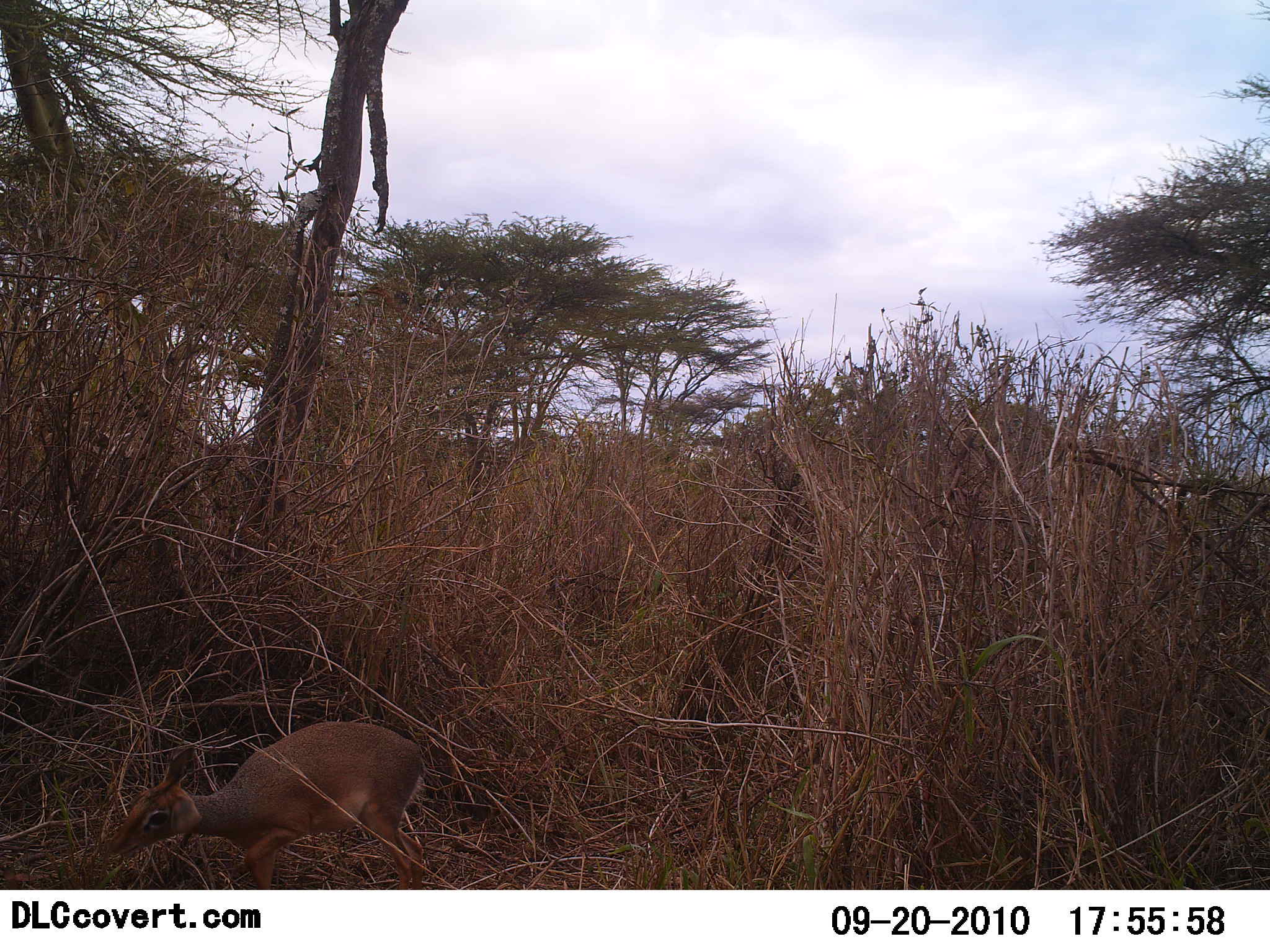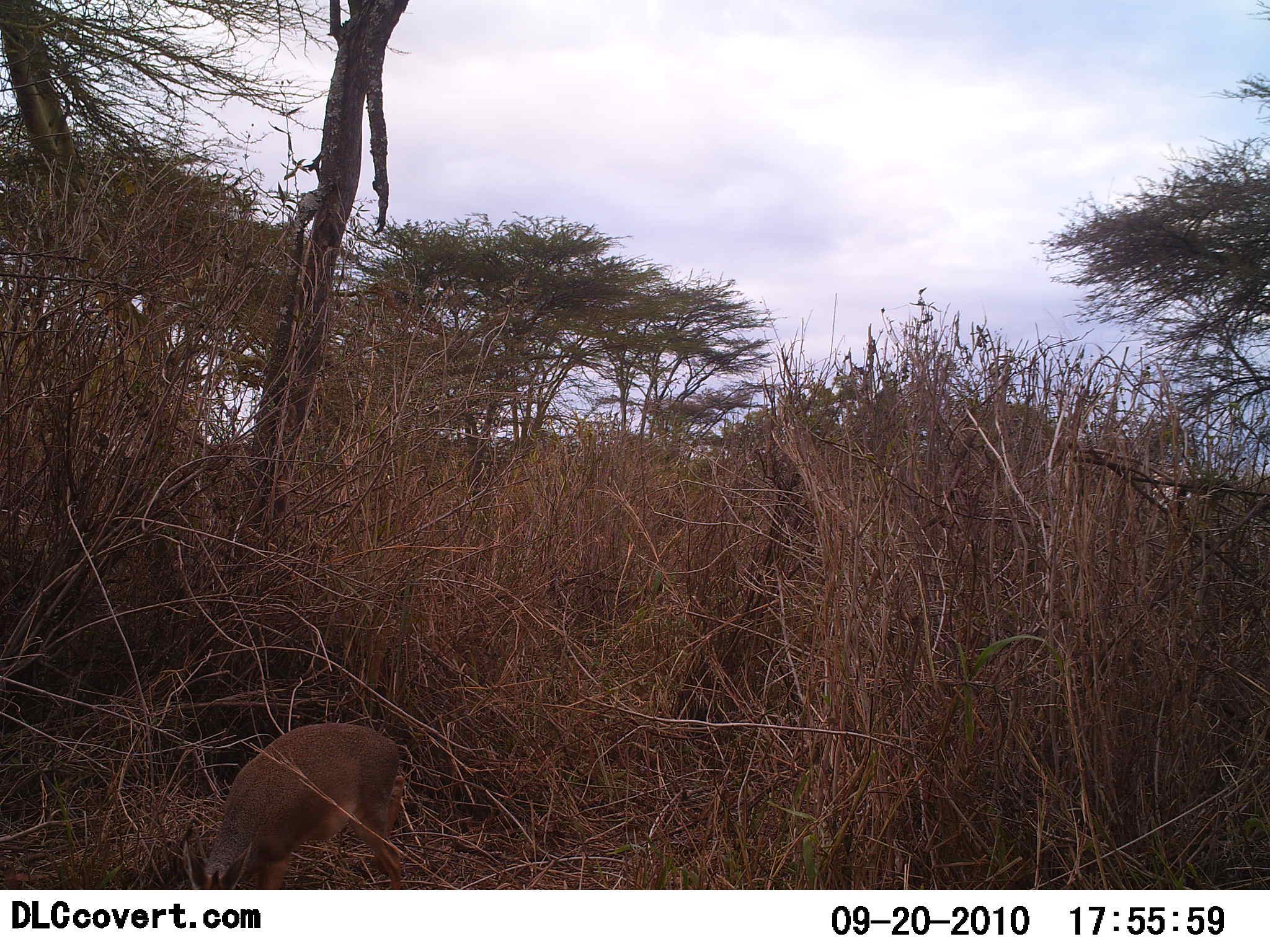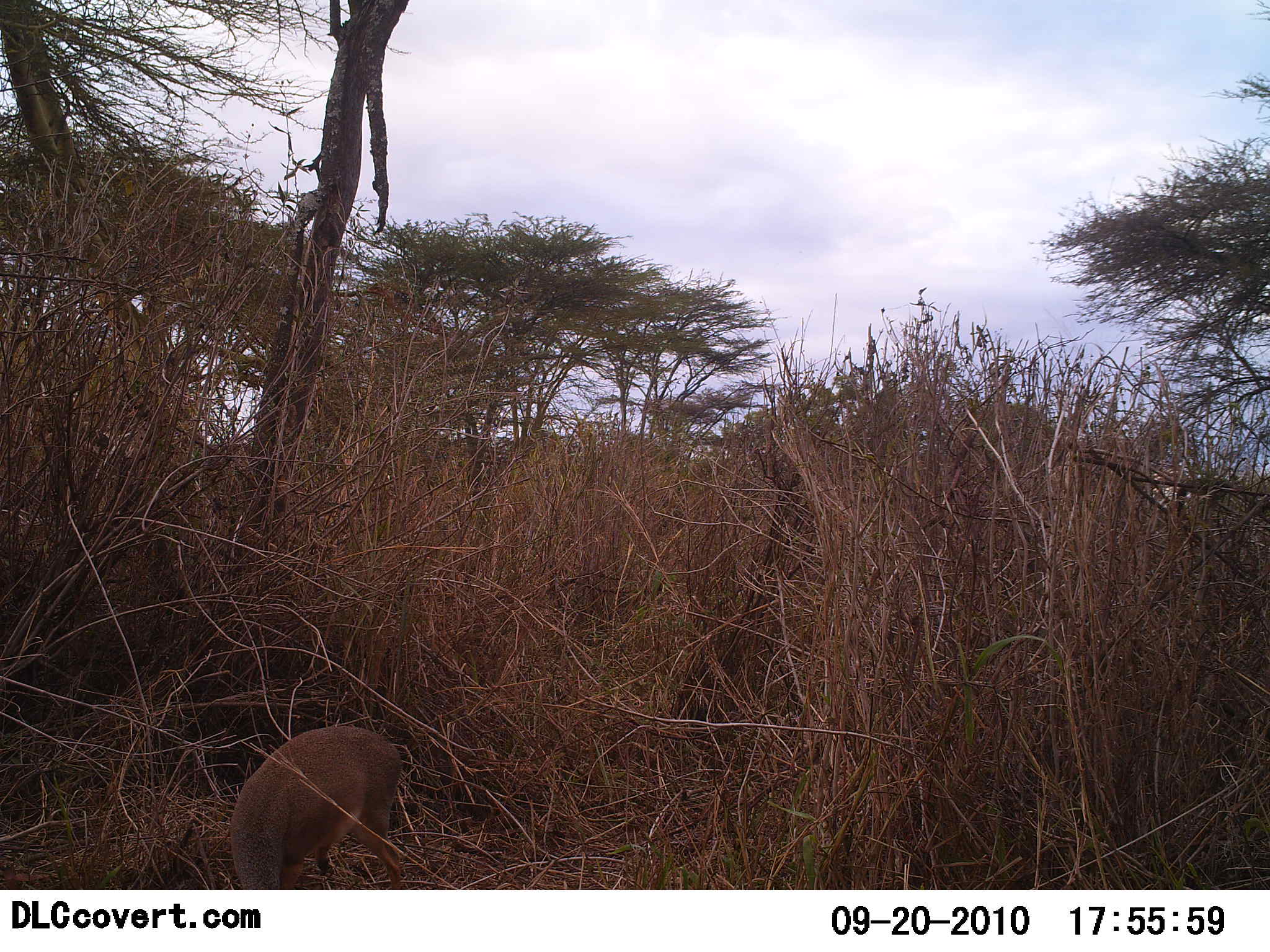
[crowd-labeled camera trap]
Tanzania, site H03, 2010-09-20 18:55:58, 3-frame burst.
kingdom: Animalia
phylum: Chordata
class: Mammalia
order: Artiodactyla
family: Bovidae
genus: Madoqua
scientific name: Madoqua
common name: dikdik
Dikdik (Madoqua), count 1. Behavior (volunteer vote fractions): standing 38%, resting 0%, moving 31%, interacting 0%. Young present (vote fraction): 8%. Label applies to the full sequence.